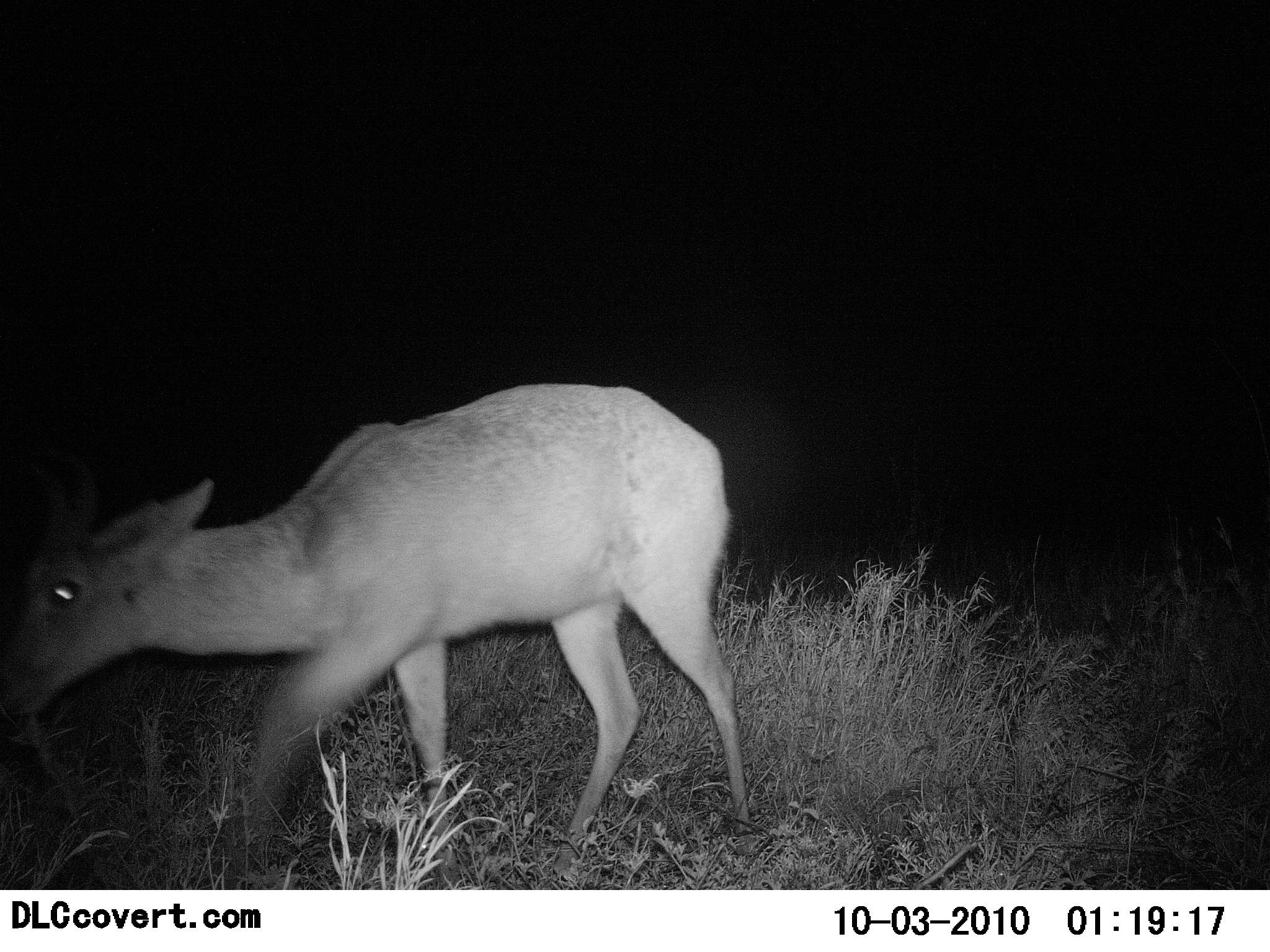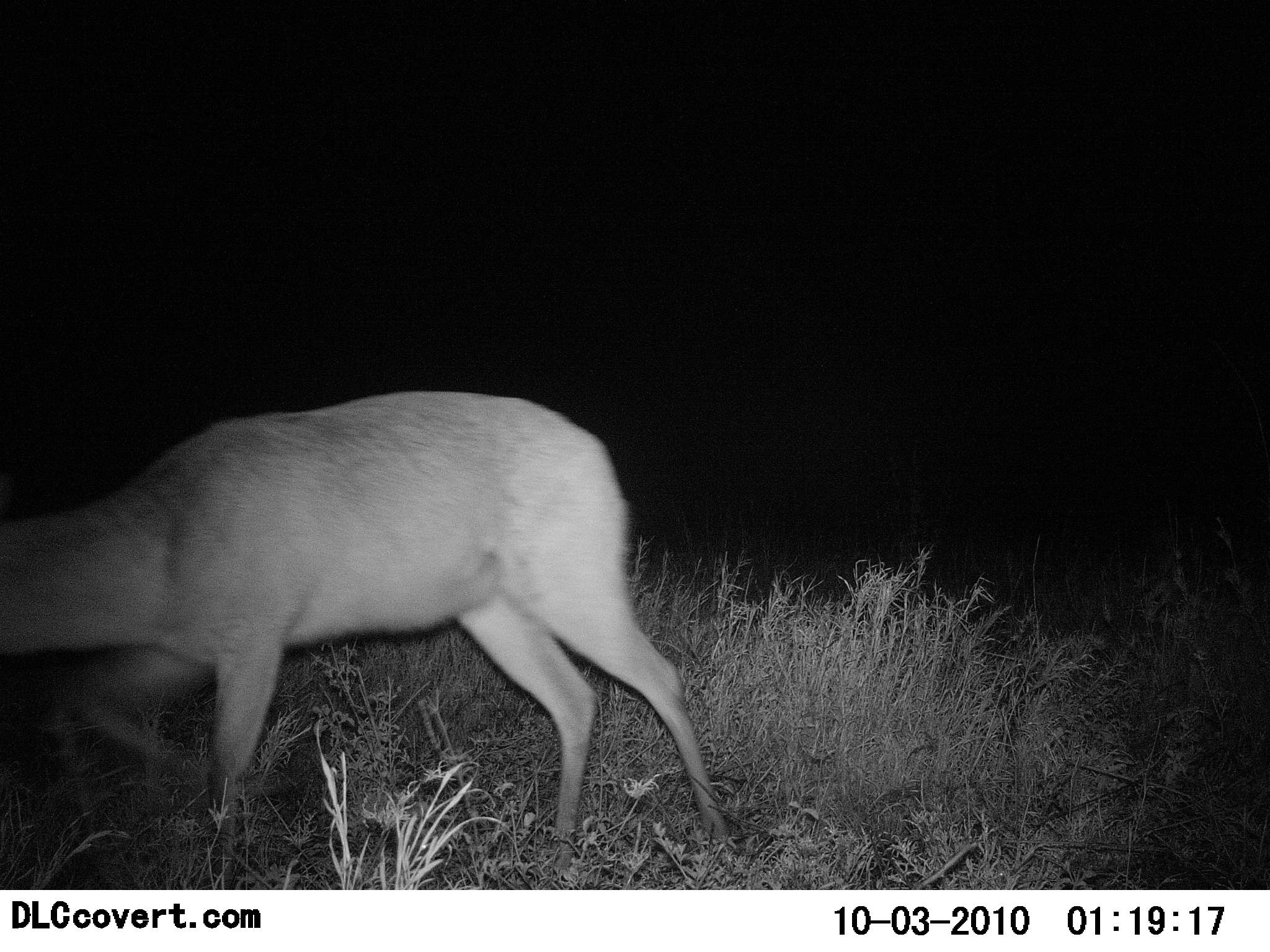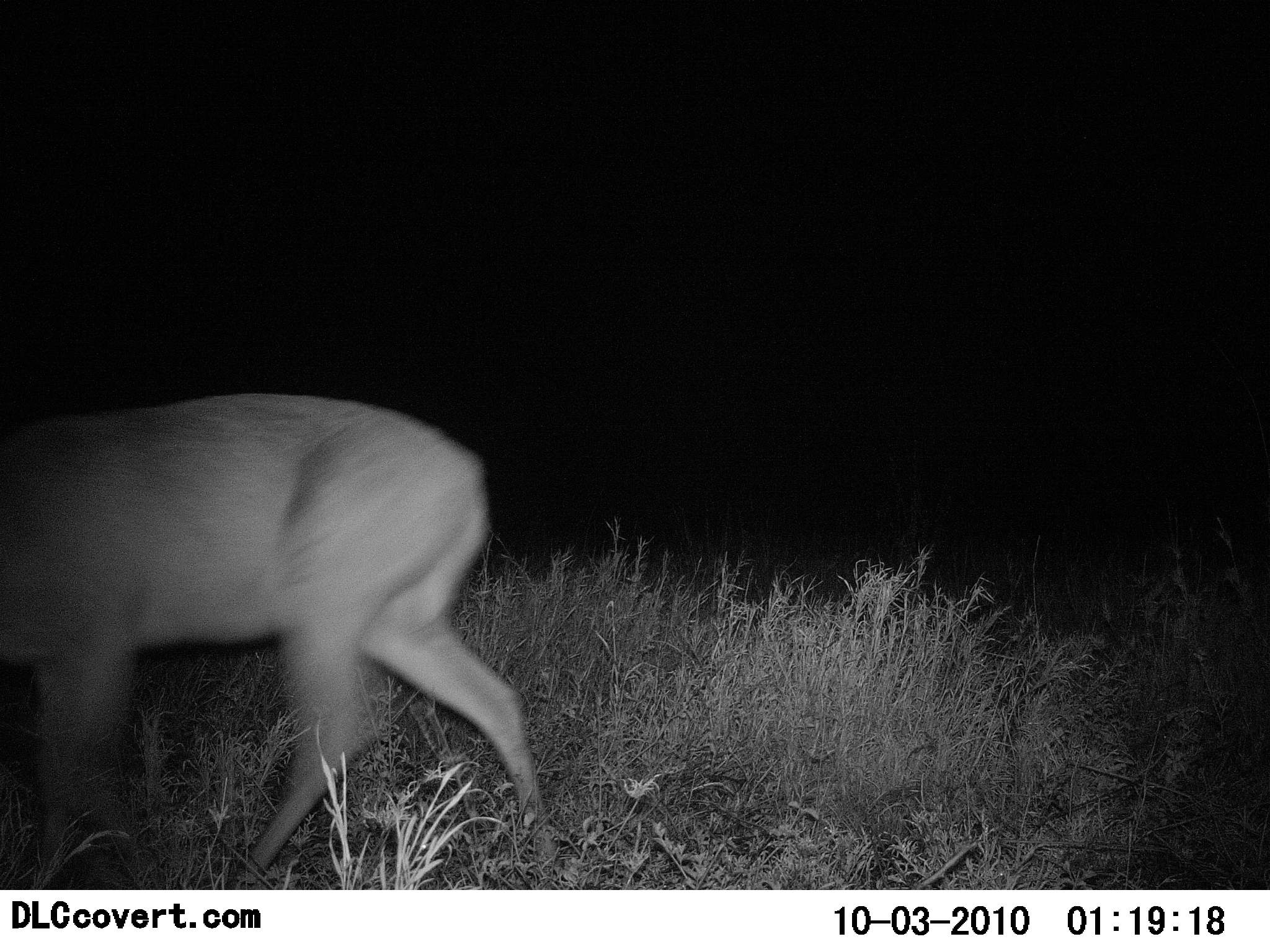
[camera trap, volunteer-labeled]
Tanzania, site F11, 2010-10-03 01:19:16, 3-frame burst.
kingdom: Animalia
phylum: Chordata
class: Mammalia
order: Artiodactyla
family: Bovidae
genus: Redunca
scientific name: Redunca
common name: reedbuck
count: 1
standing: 8%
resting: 0%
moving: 92%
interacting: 0%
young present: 0%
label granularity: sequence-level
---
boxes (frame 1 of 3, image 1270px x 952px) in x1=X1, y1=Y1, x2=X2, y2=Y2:
animal: x1=0, y1=382, x2=752, y2=887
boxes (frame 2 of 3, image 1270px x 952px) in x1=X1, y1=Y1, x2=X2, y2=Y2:
animal: x1=0, y1=390, x2=736, y2=891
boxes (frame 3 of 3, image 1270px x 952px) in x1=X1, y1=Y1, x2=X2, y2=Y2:
animal: x1=0, y1=390, x2=555, y2=889